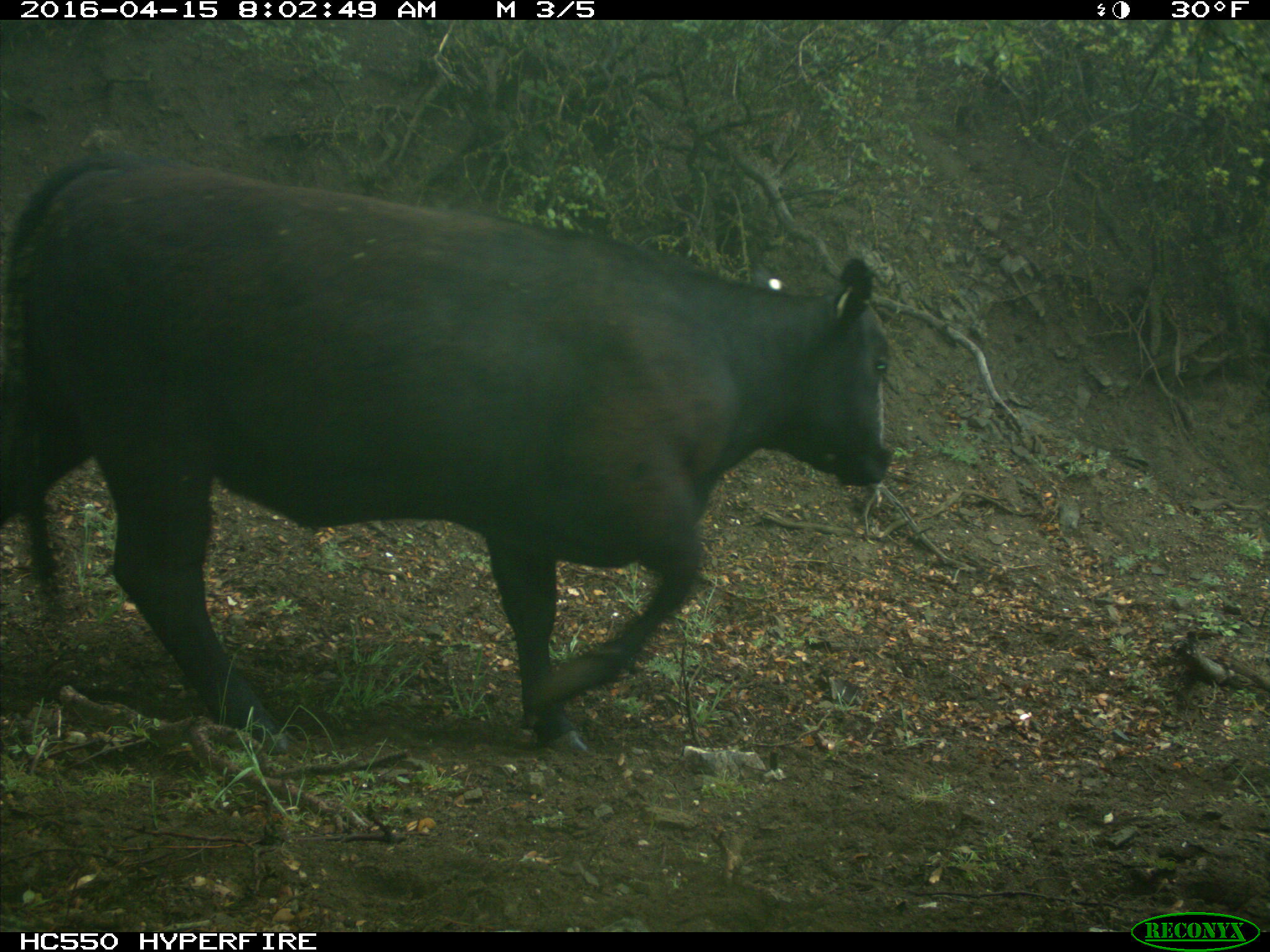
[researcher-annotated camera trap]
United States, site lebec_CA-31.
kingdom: Animalia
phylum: Chordata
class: Mammalia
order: Artiodactyla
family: Bovidae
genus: Bos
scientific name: Bos taurus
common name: domestic cow